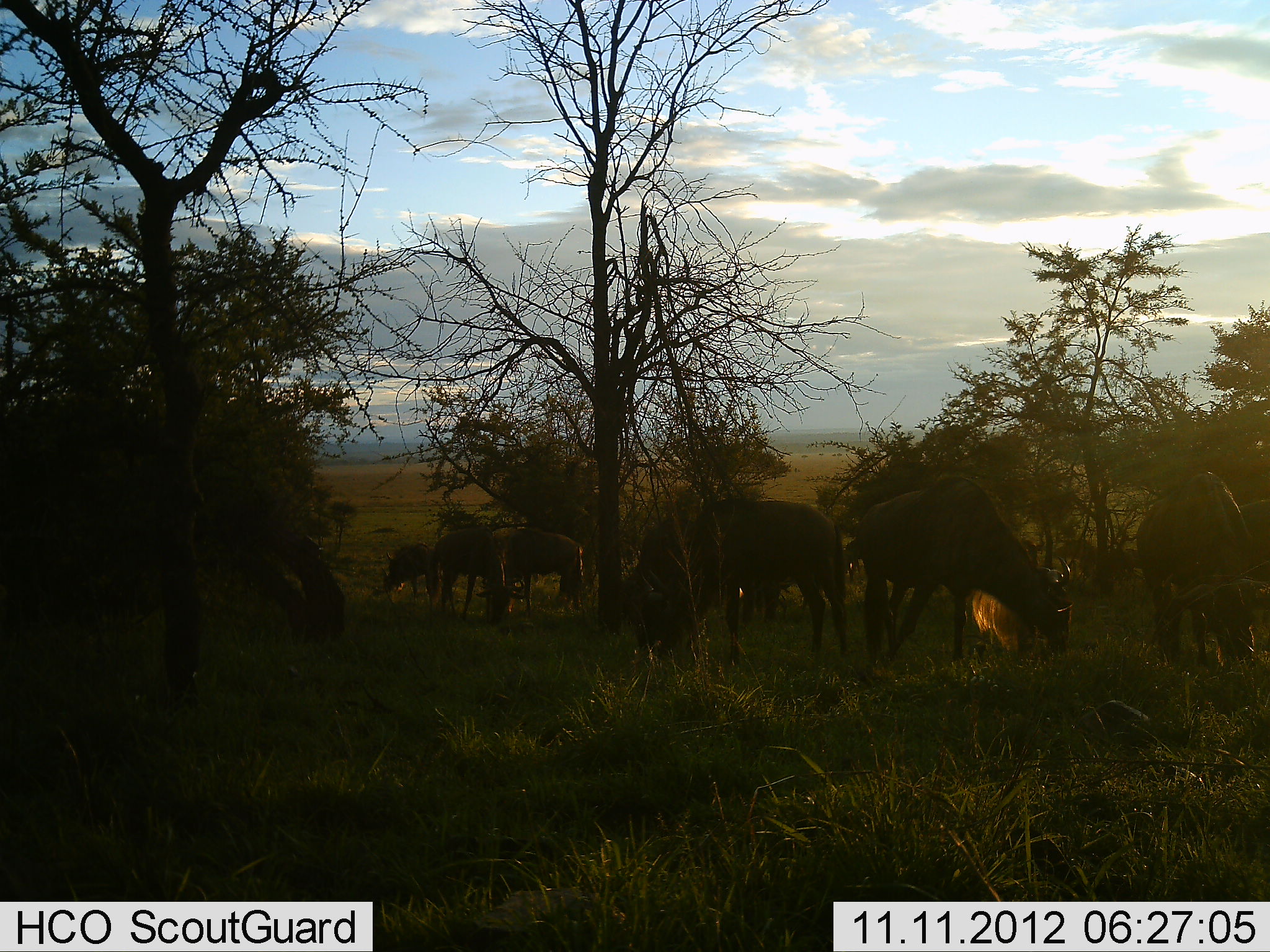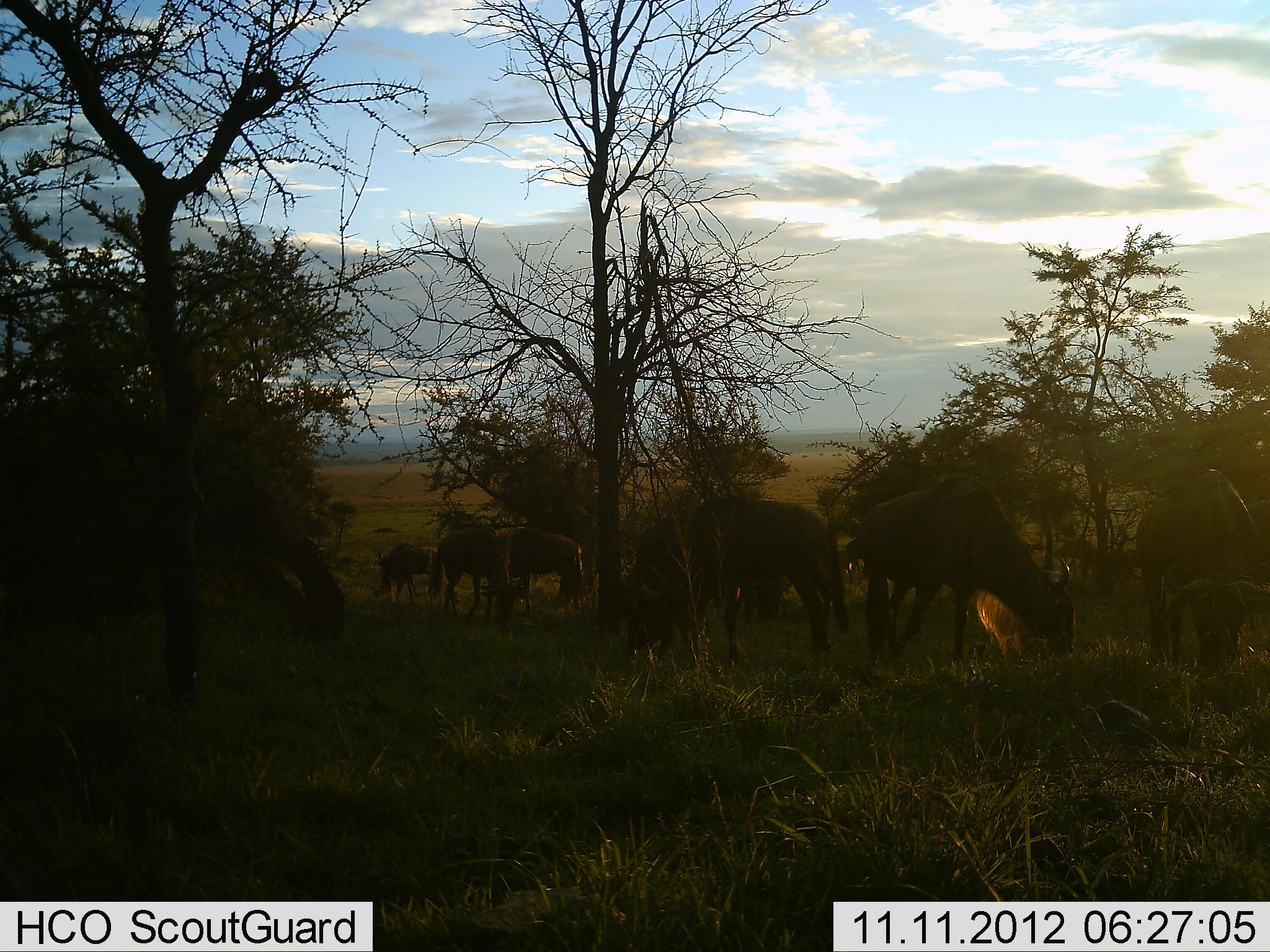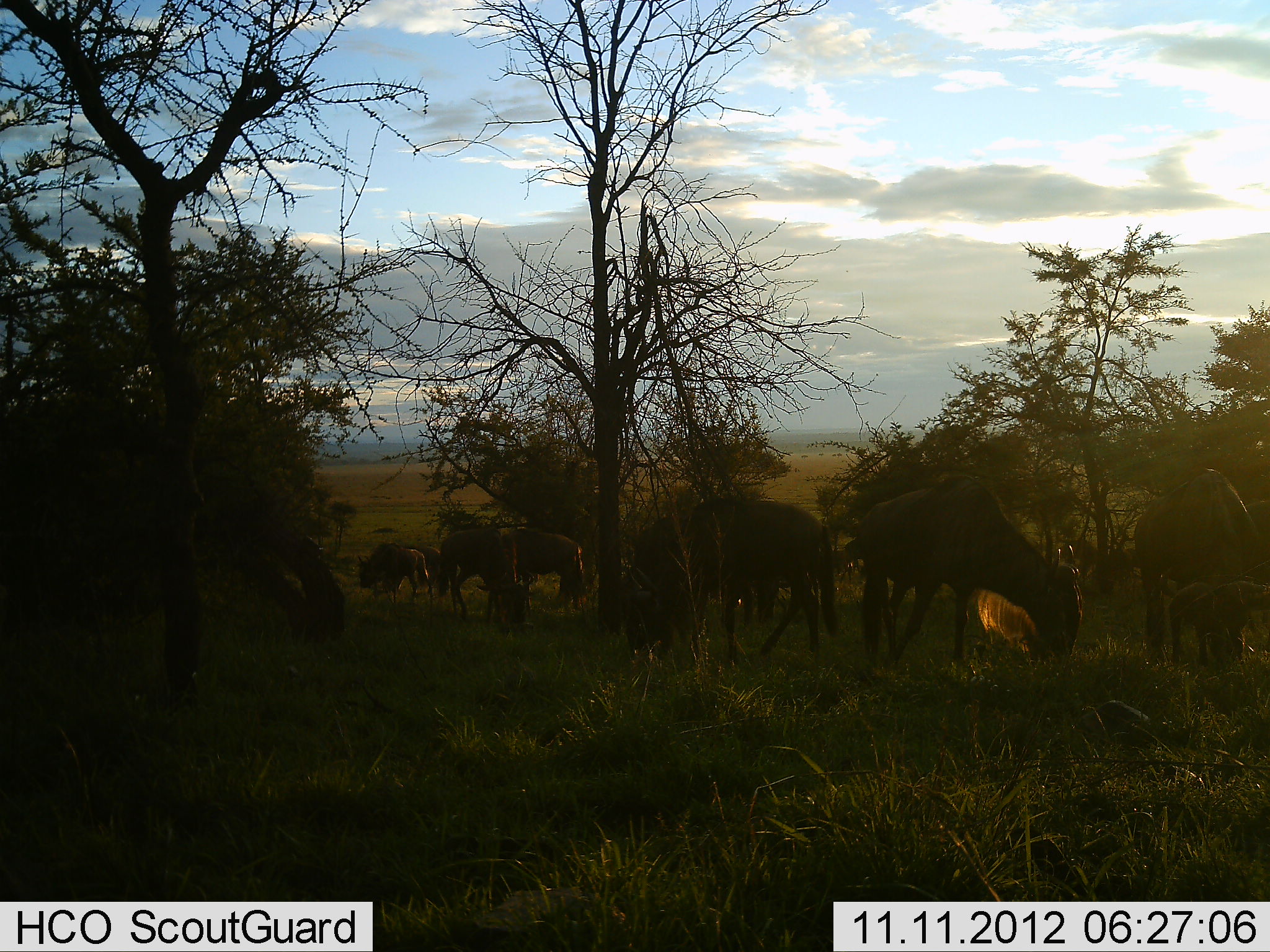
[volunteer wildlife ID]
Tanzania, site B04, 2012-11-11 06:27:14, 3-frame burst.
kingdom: Animalia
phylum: Chordata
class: Mammalia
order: Artiodactyla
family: Bovidae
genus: Connochaetes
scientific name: Connochaetes taurinus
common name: blue wildebeest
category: wildebeest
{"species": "wildebeest (blue wildebeest) (Connochaetes taurinus)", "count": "7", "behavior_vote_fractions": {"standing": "30%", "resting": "0%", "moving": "20%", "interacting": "0%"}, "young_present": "0%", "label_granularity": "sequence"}